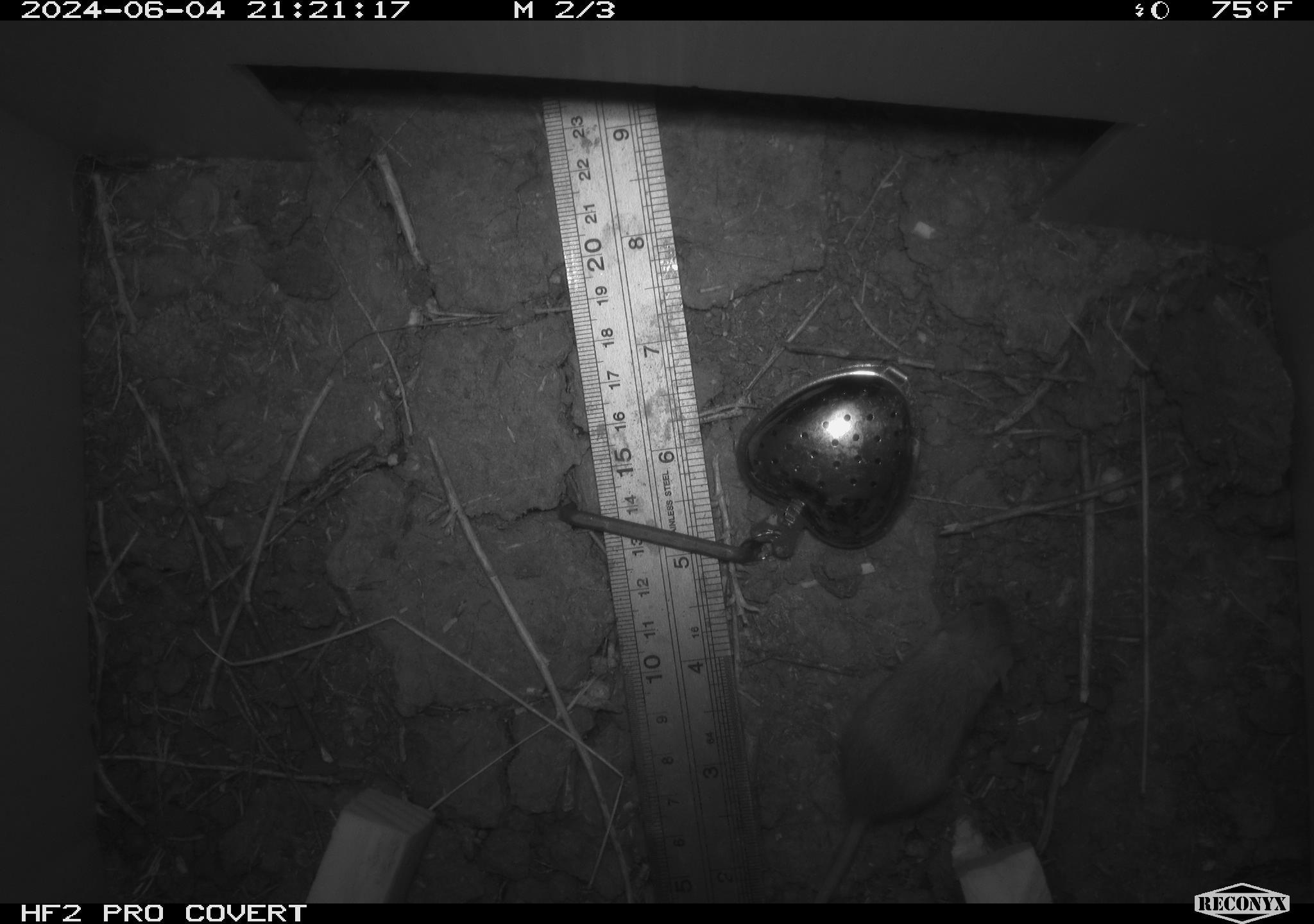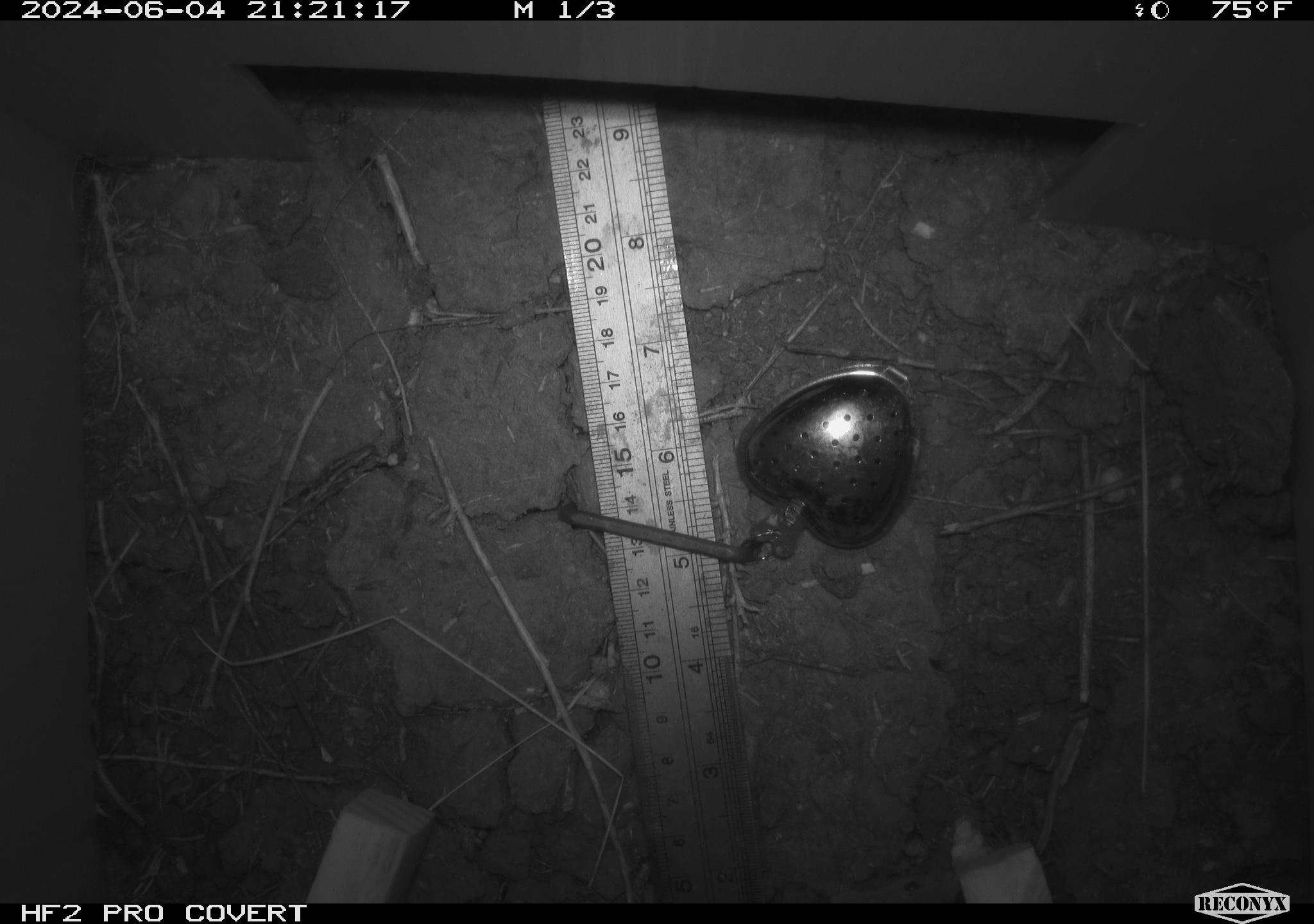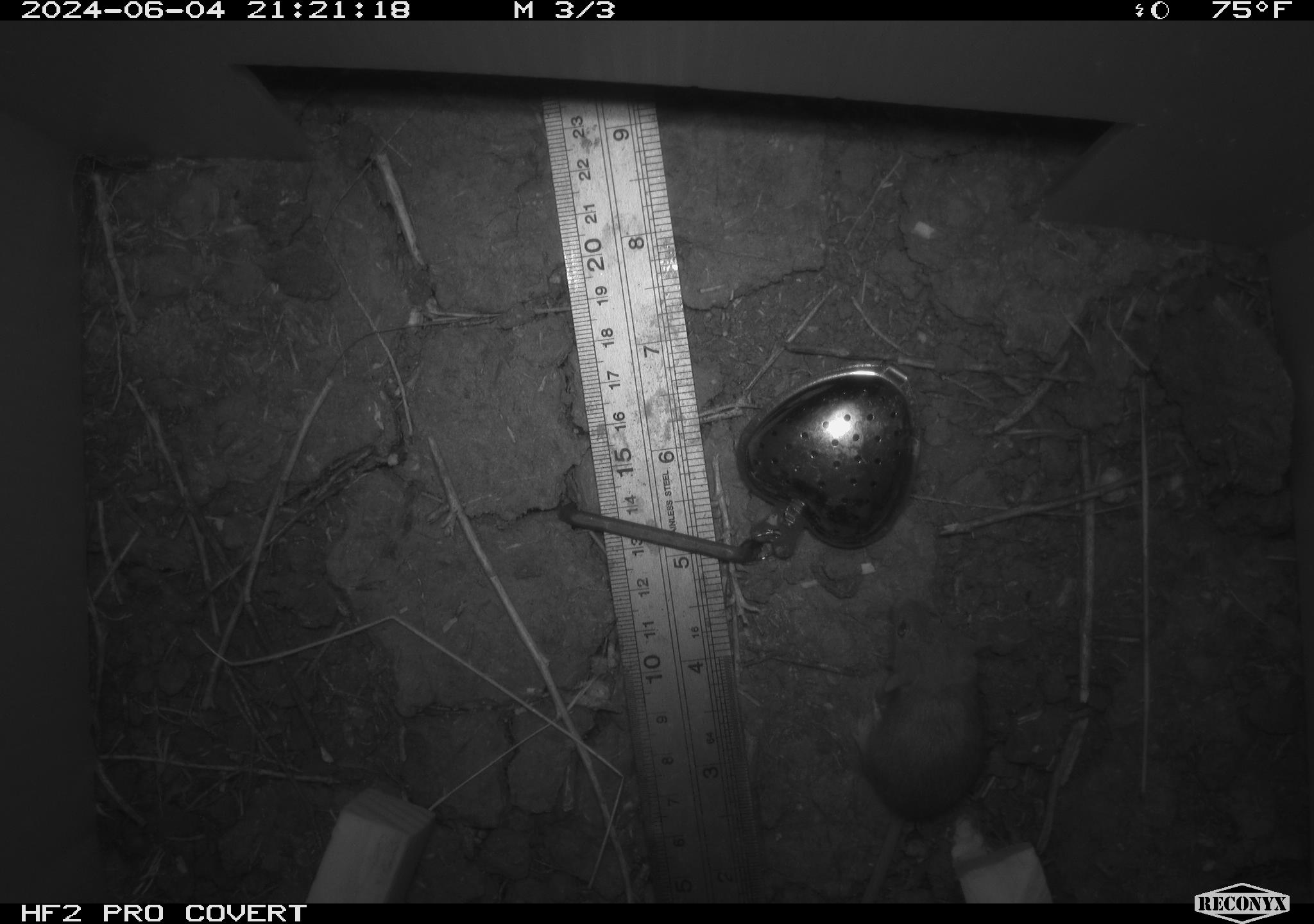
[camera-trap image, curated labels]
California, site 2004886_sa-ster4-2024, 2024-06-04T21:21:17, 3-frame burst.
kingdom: Animalia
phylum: Chordata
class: Mammalia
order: Rodentia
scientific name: Rodentia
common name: mouse species